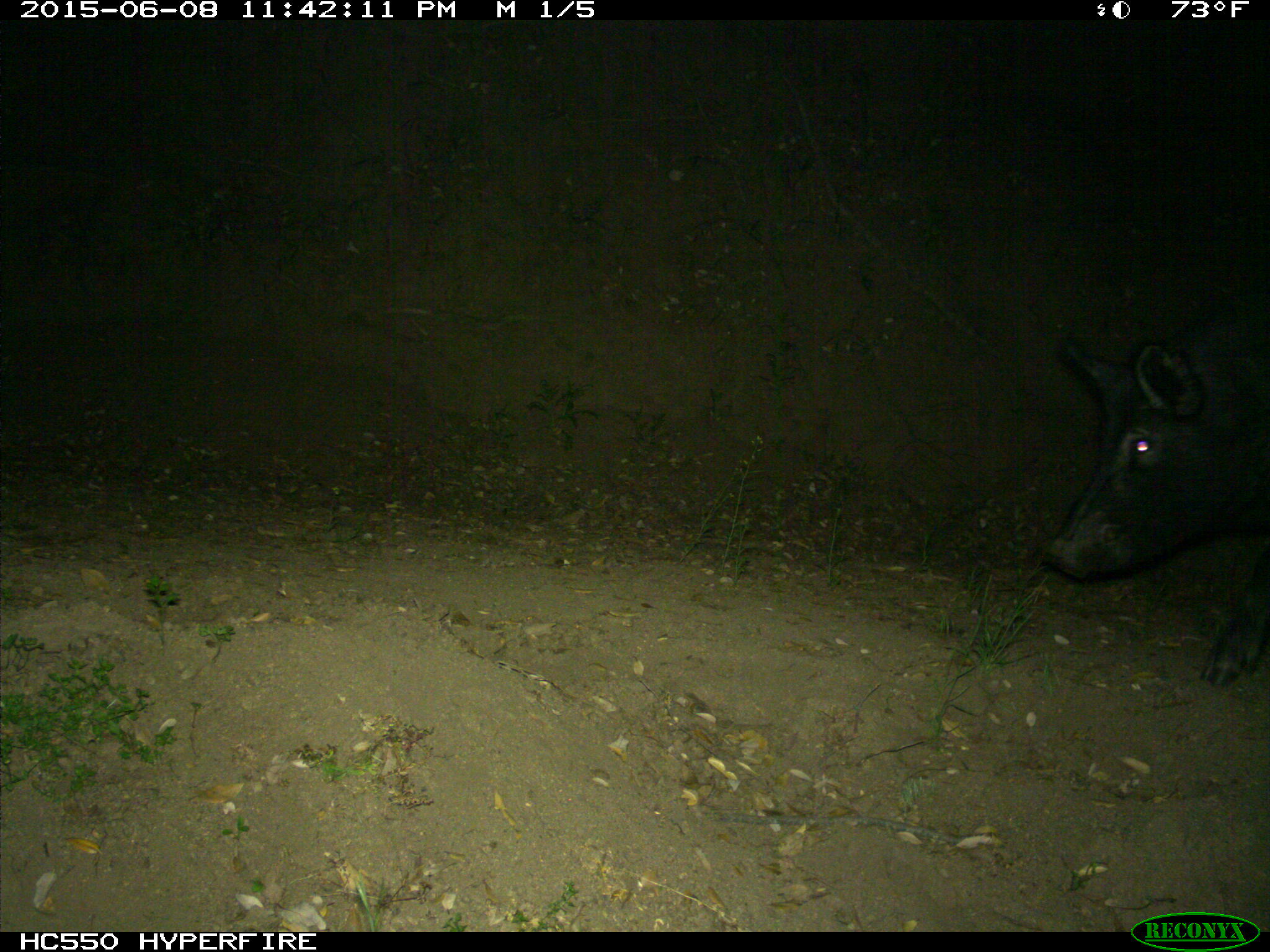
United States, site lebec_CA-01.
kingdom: Animalia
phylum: Chordata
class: Mammalia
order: Artiodactyla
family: Suidae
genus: Sus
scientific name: Sus scrofa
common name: wild boar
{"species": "Sus scrofa (wild boar)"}